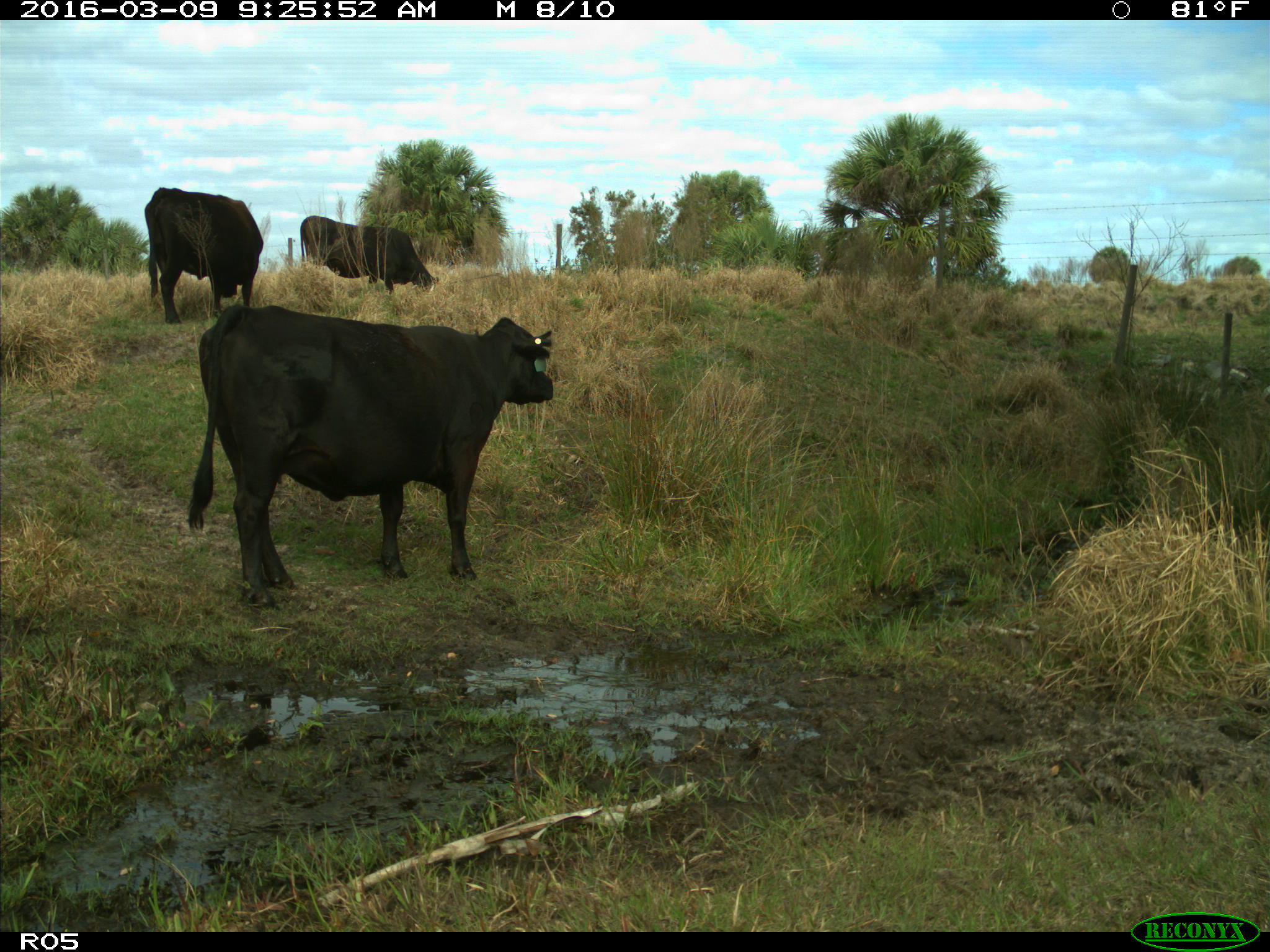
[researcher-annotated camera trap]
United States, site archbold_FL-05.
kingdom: Animalia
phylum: Chordata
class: Mammalia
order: Artiodactyla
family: Bovidae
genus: Bos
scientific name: Bos taurus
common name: domestic cow